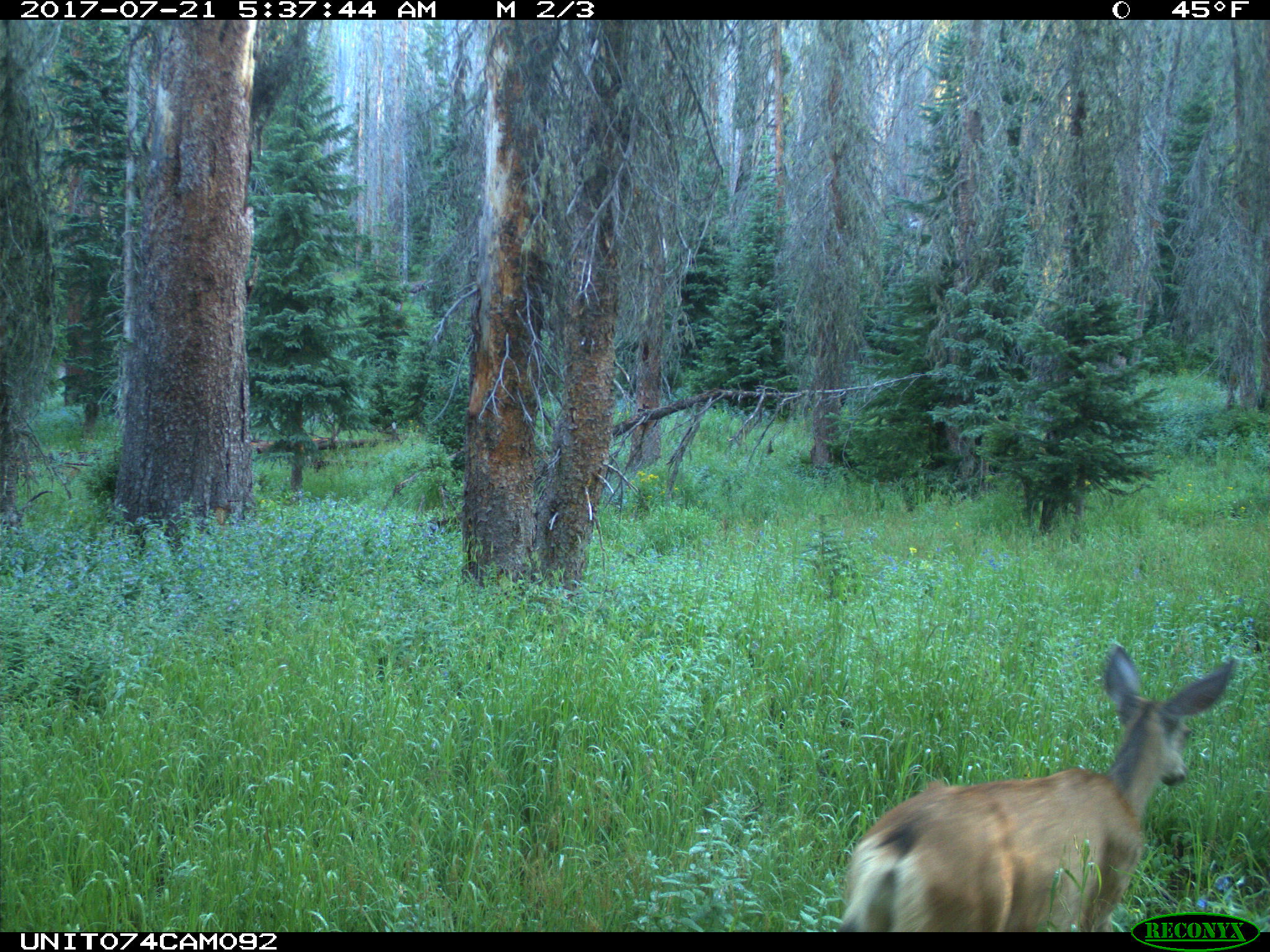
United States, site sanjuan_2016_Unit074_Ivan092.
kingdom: Animalia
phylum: Chordata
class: Mammalia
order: Artiodactyla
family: Cervidae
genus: Odocoileus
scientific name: Odocoileus hemionus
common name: mule deer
Odocoileus hemionus (mule deer).